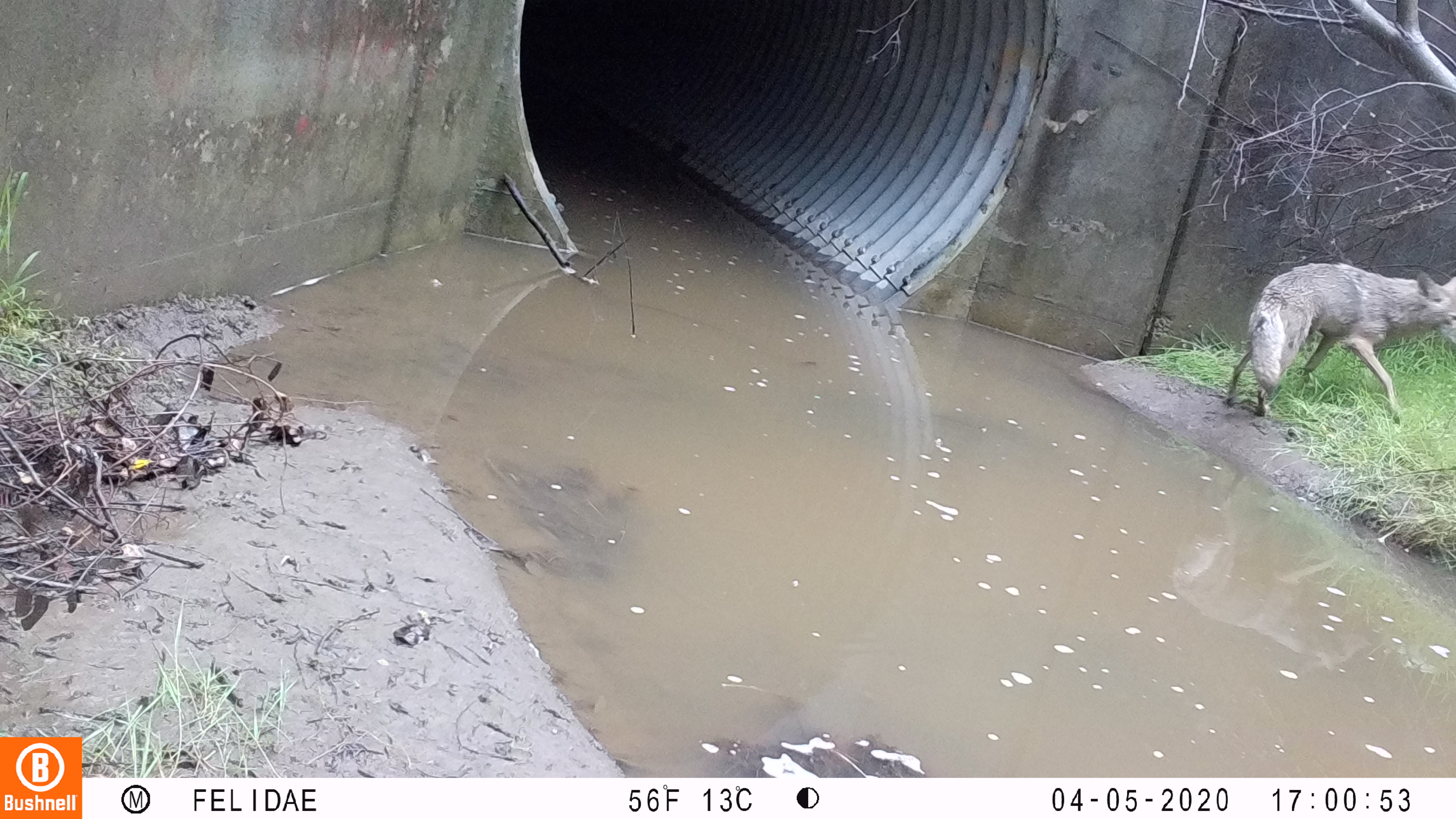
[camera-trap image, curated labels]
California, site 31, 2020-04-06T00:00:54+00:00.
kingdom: Animalia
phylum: Chordata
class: Mammalia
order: Carnivora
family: Canidae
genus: Canis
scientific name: Canis latrans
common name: coyote